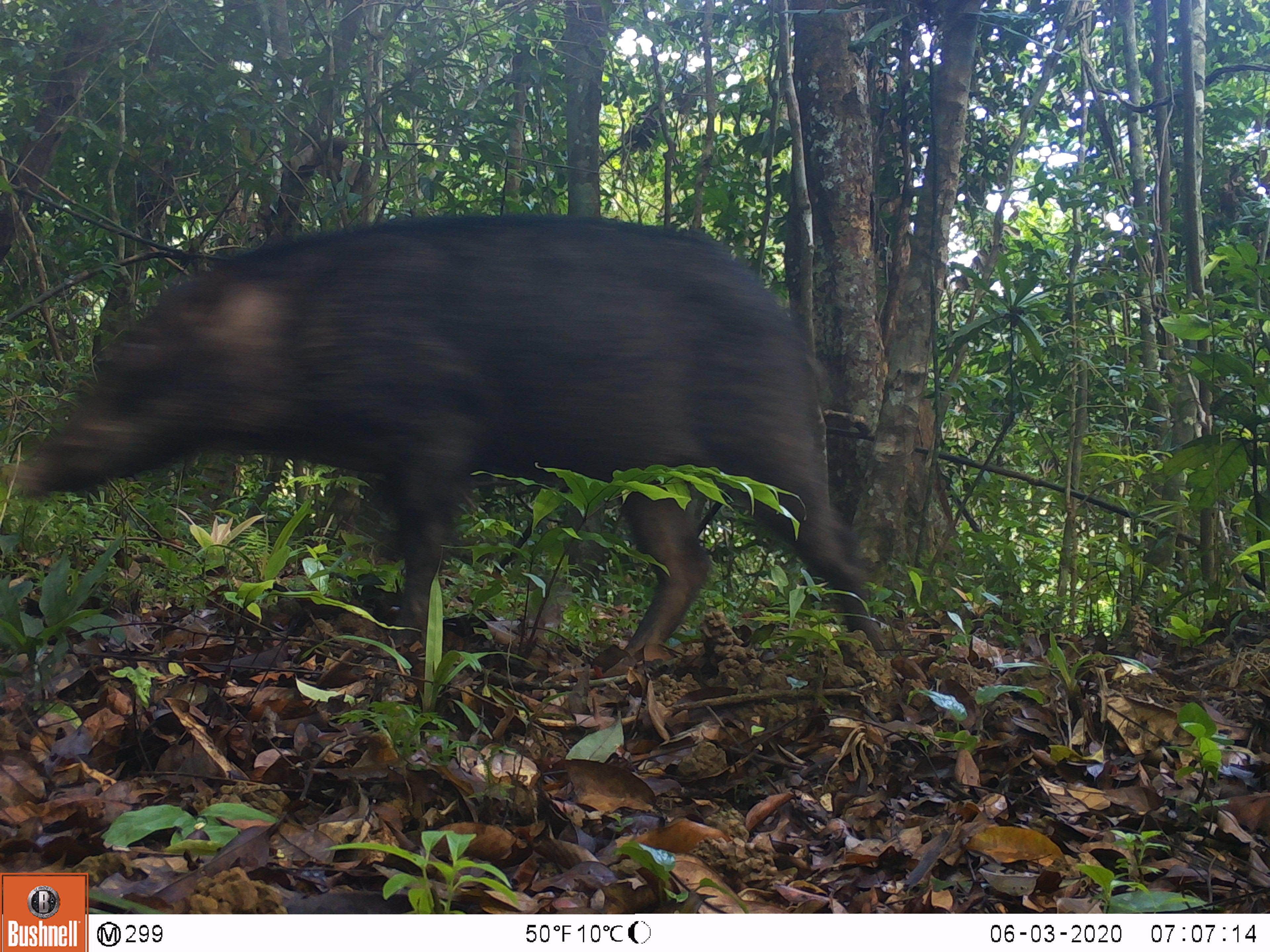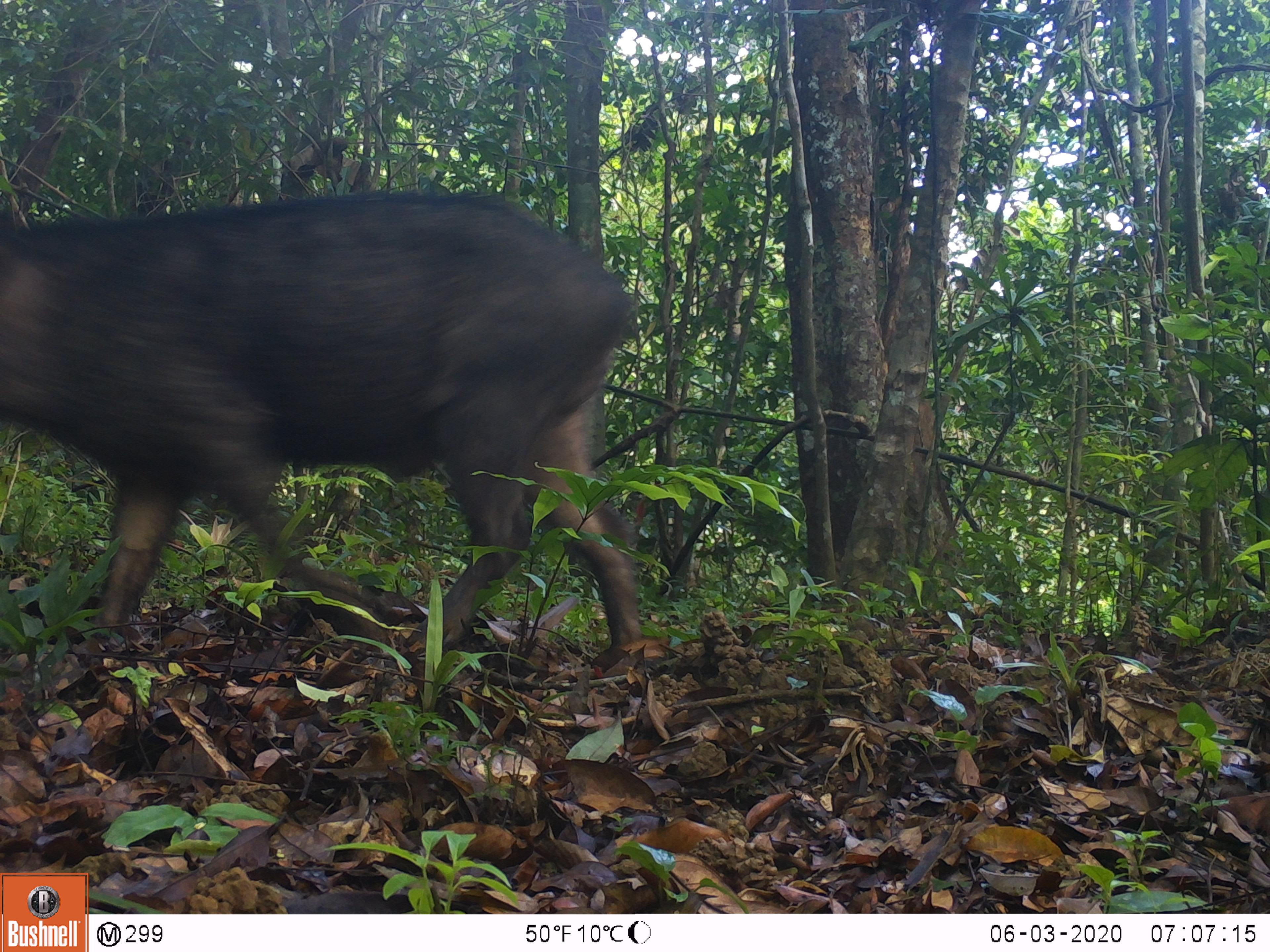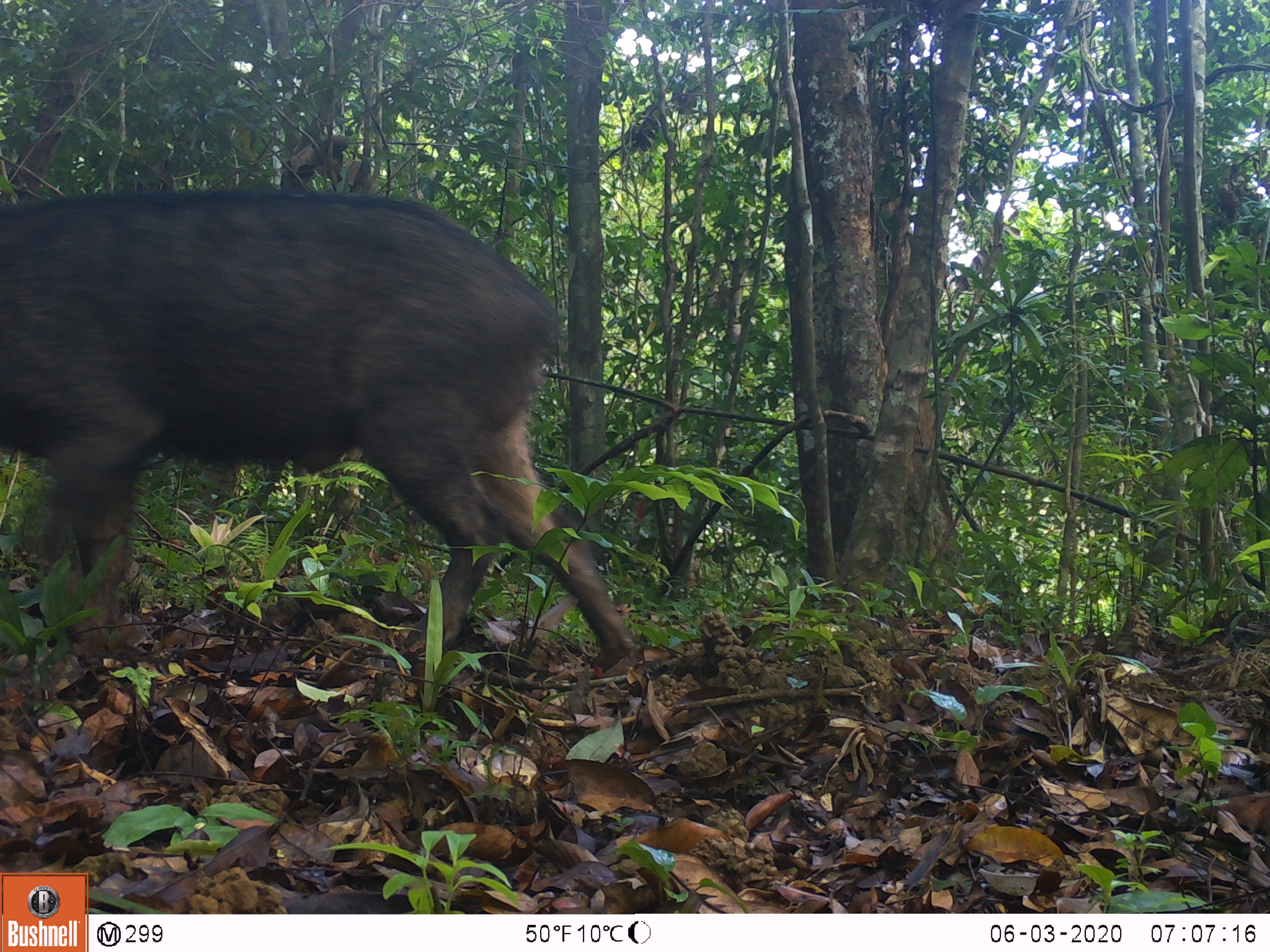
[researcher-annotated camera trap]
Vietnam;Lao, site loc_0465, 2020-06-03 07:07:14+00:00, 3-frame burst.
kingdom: Animalia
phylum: Chordata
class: Mammalia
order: Artiodactyla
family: Suidae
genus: Sus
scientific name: Sus scrofa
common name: eurasian wild pig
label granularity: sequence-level